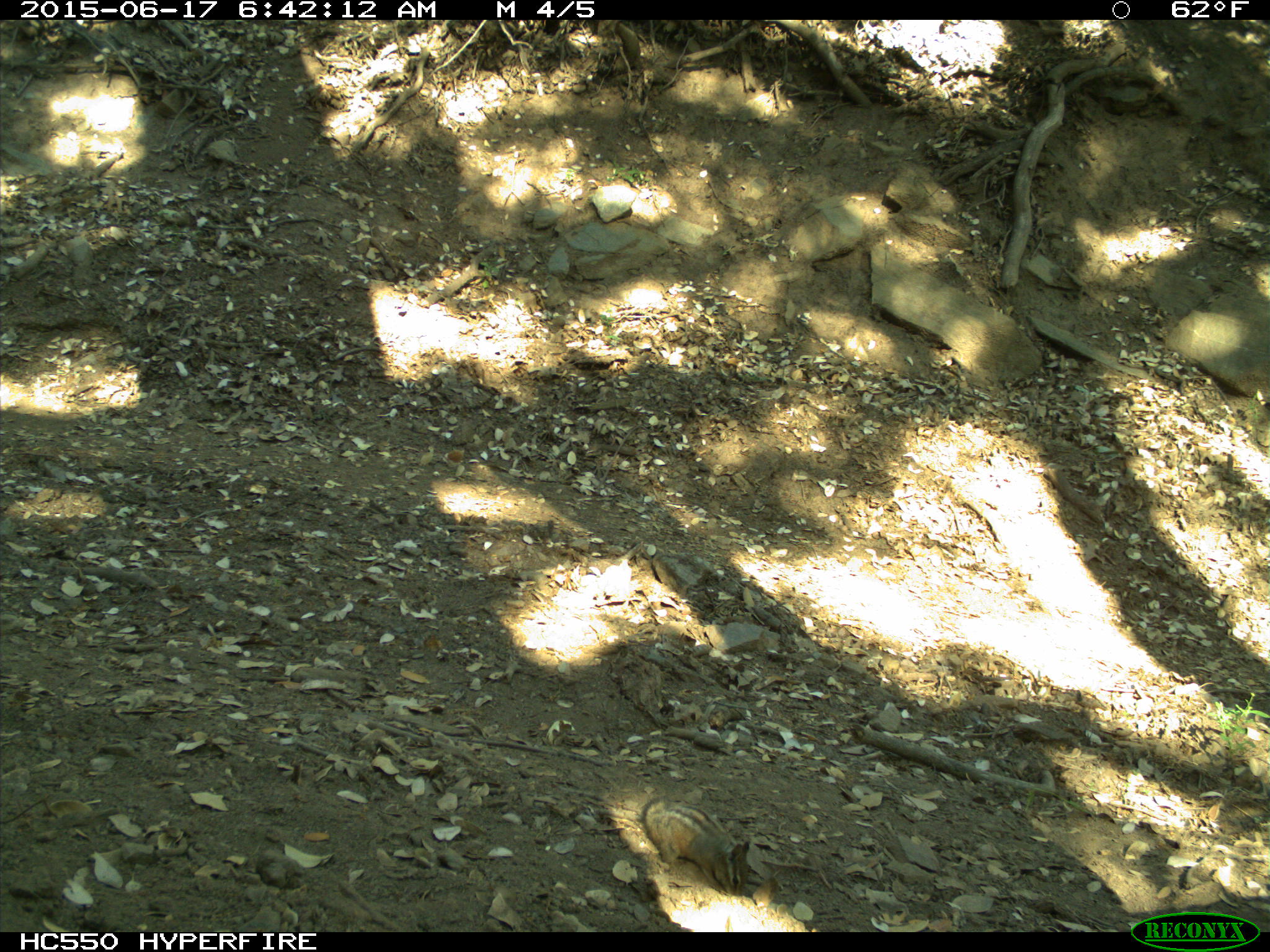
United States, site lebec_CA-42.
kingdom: Animalia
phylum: Chordata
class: Mammalia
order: Rodentia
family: Sciuridae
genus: Tamias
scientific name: Tamias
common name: chipmunk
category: unidentified chipmunk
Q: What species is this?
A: Unidentified chipmunk (chipmunk) (Tamias).